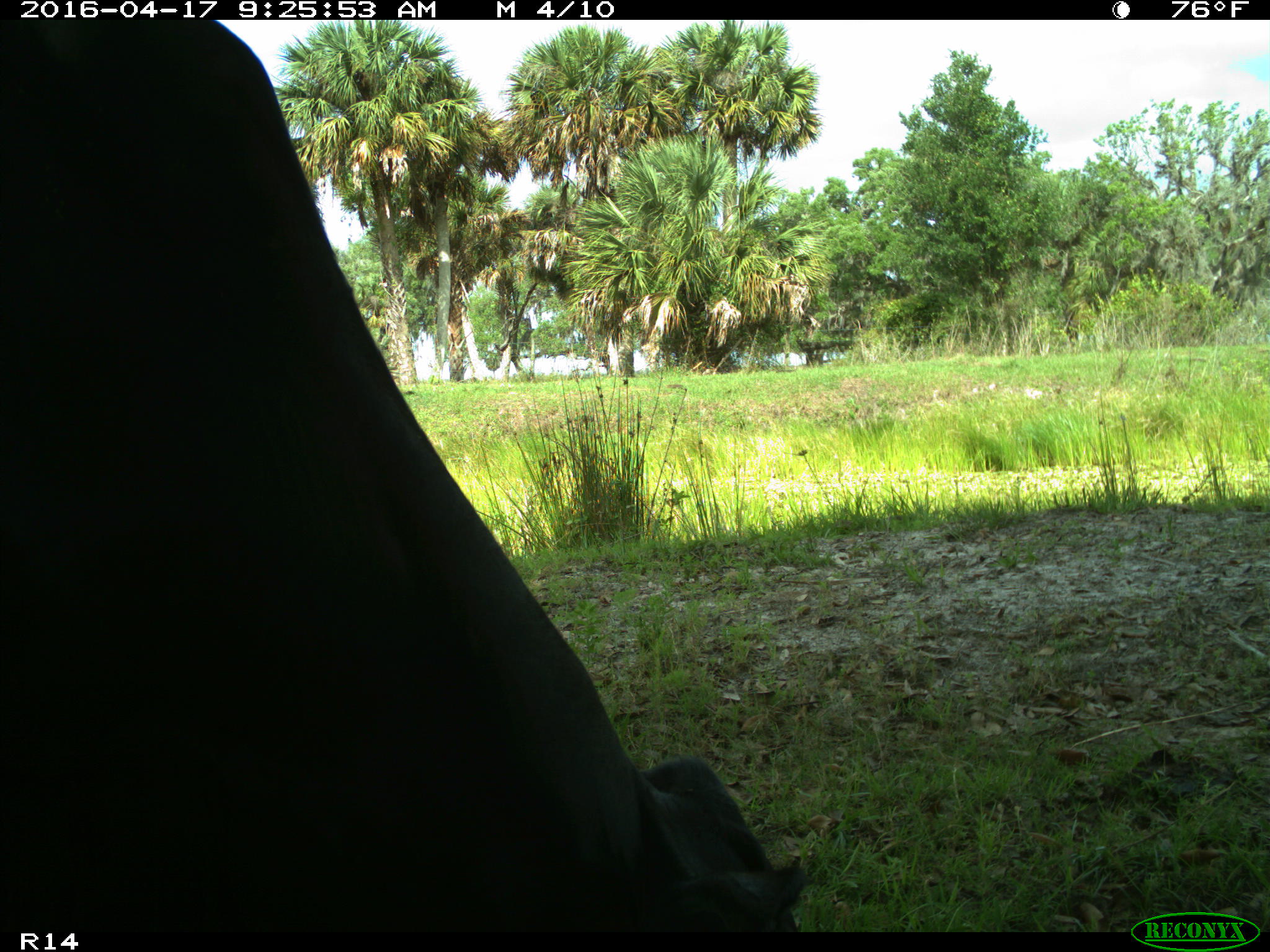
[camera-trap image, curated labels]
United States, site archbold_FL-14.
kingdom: Animalia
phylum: Chordata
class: Mammalia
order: Artiodactyla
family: Bovidae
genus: Bos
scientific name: Bos taurus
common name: domestic cow